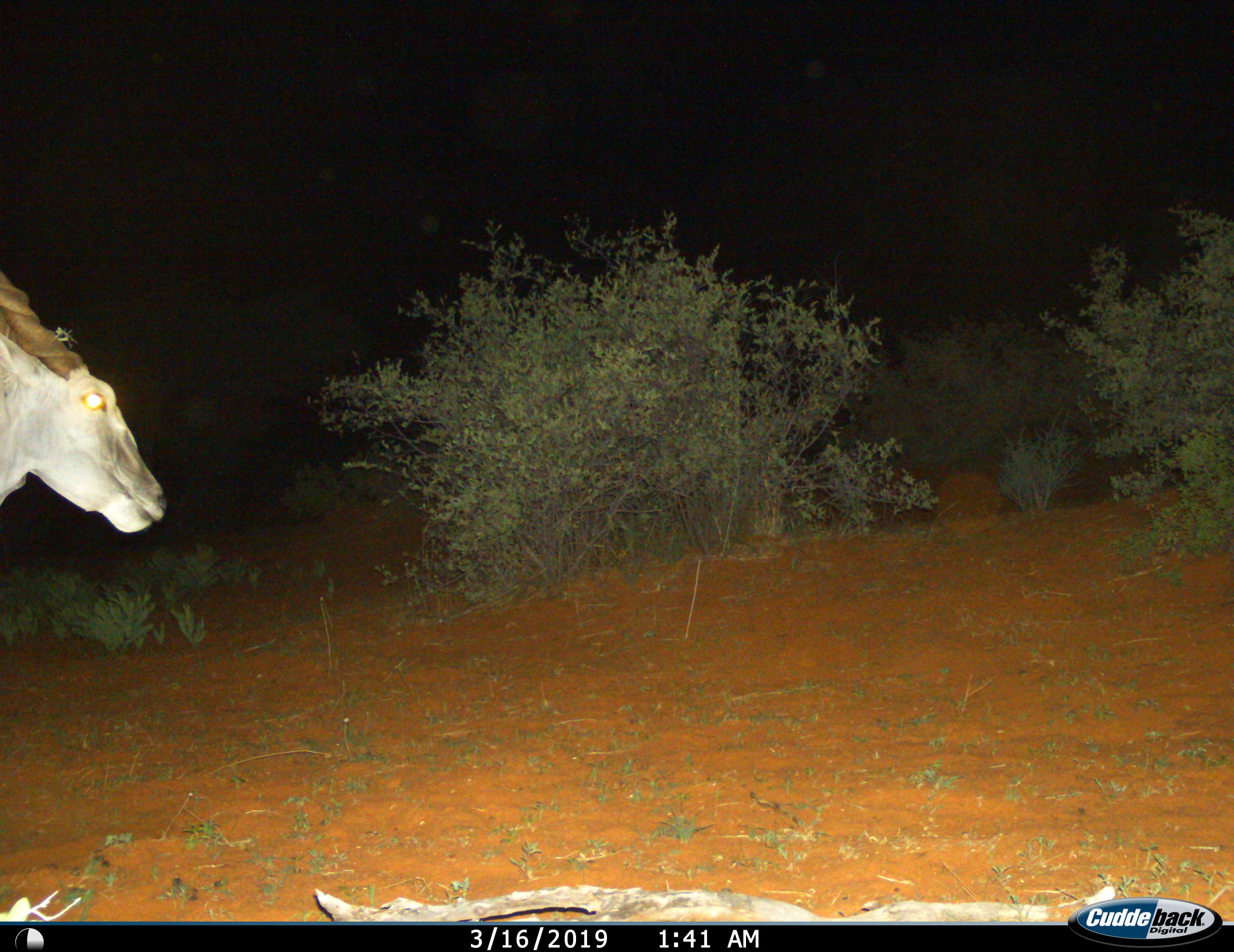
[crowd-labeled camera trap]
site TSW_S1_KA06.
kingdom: Animalia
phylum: Chordata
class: Mammalia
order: Artiodactyla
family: Bovidae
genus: Tragelaphus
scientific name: Tragelaphus oryx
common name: eland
Eland (Tragelaphus oryx), count 1. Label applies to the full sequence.